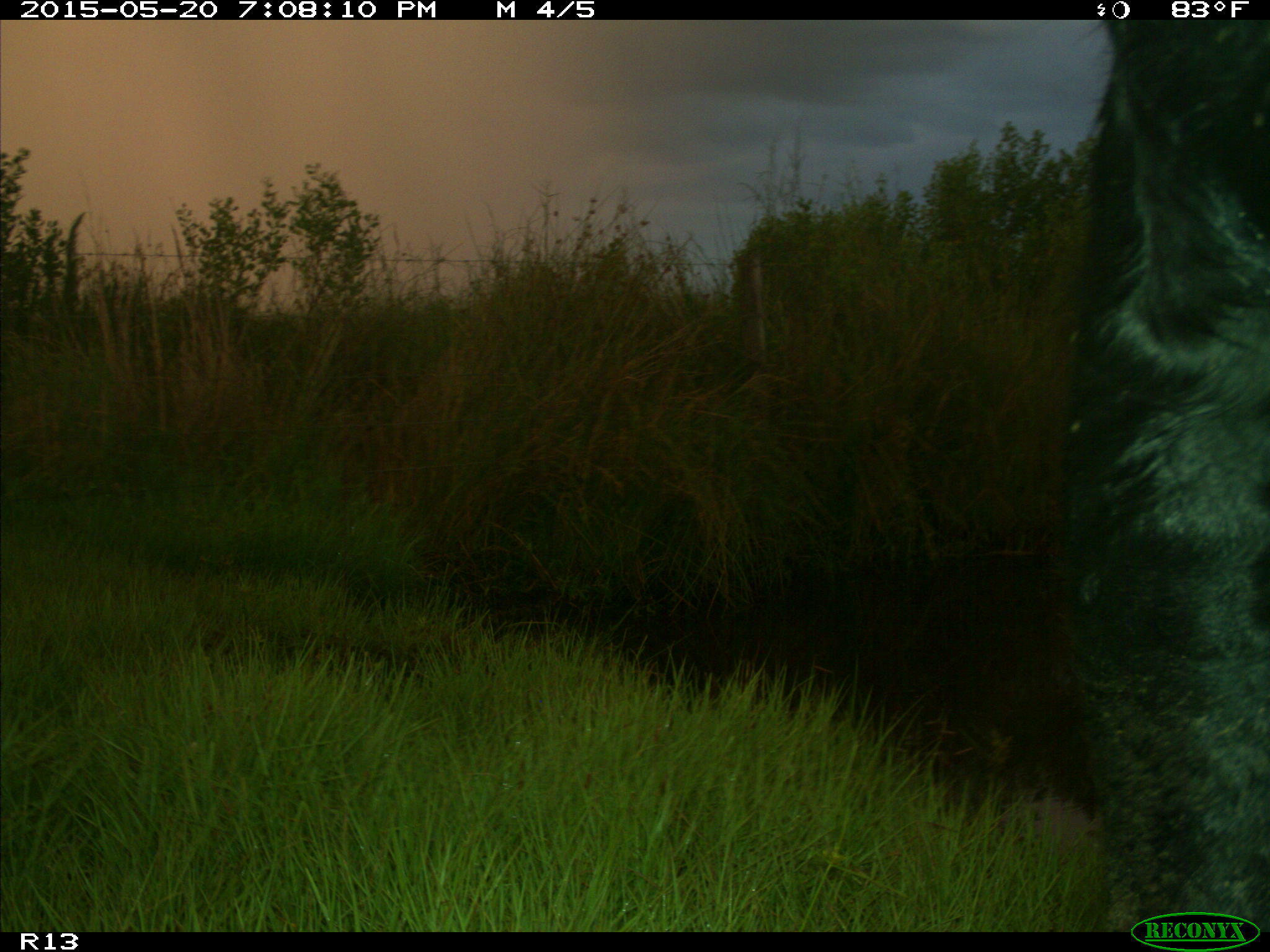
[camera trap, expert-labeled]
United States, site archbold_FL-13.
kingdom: Animalia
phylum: Chordata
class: Mammalia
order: Artiodactyla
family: Bovidae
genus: Bos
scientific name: Bos taurus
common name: domestic cow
Bos taurus (domestic cow).